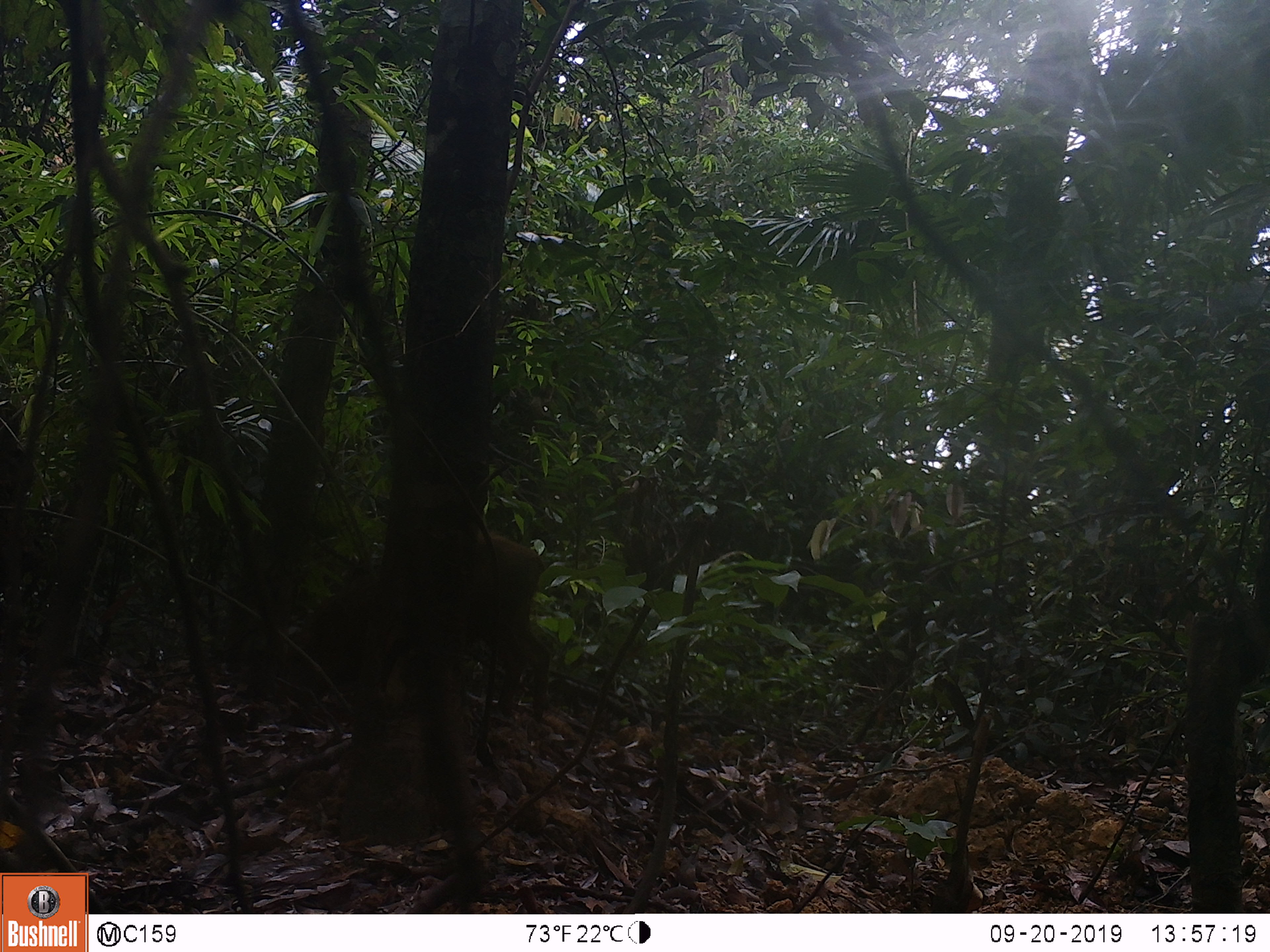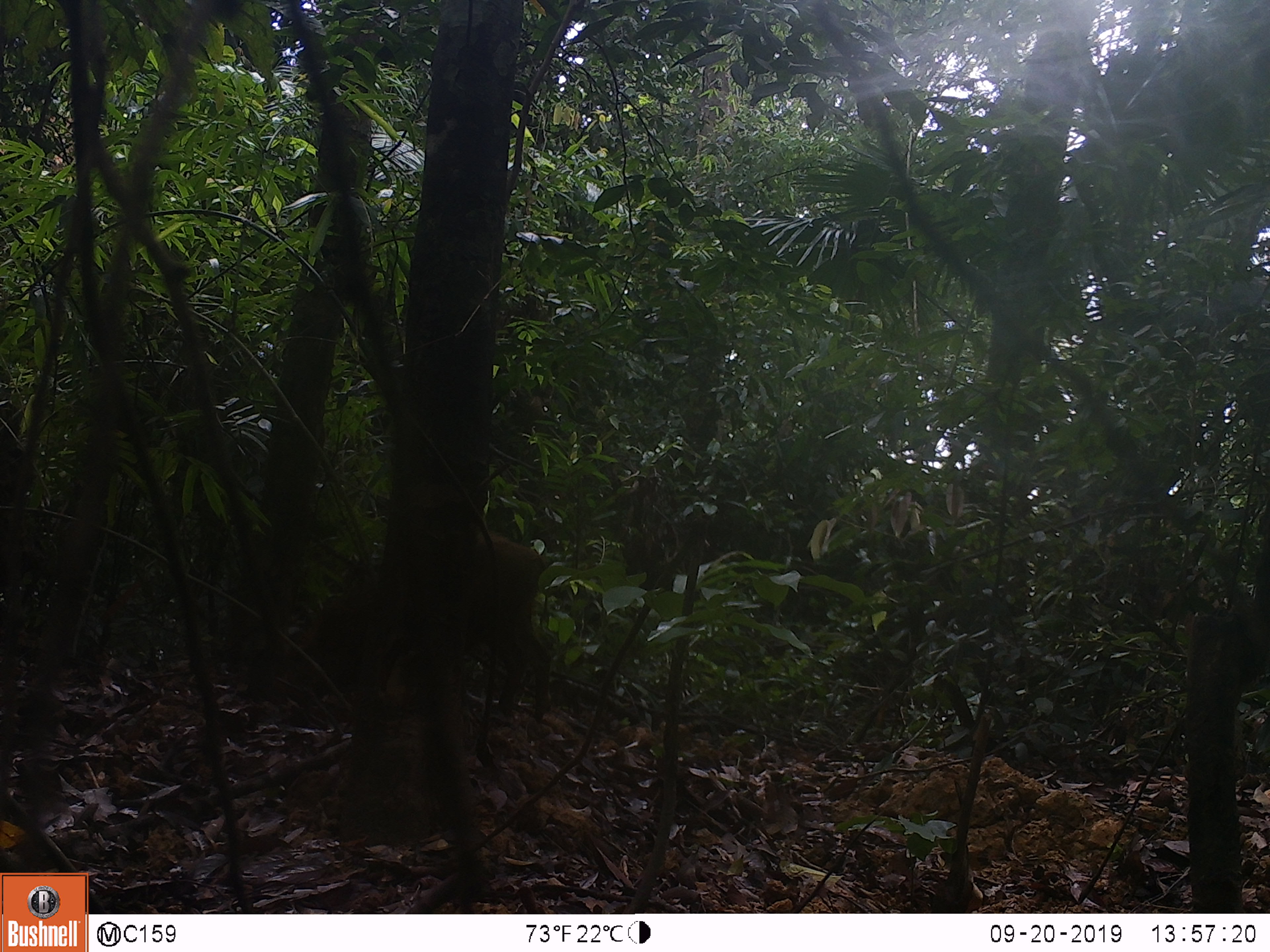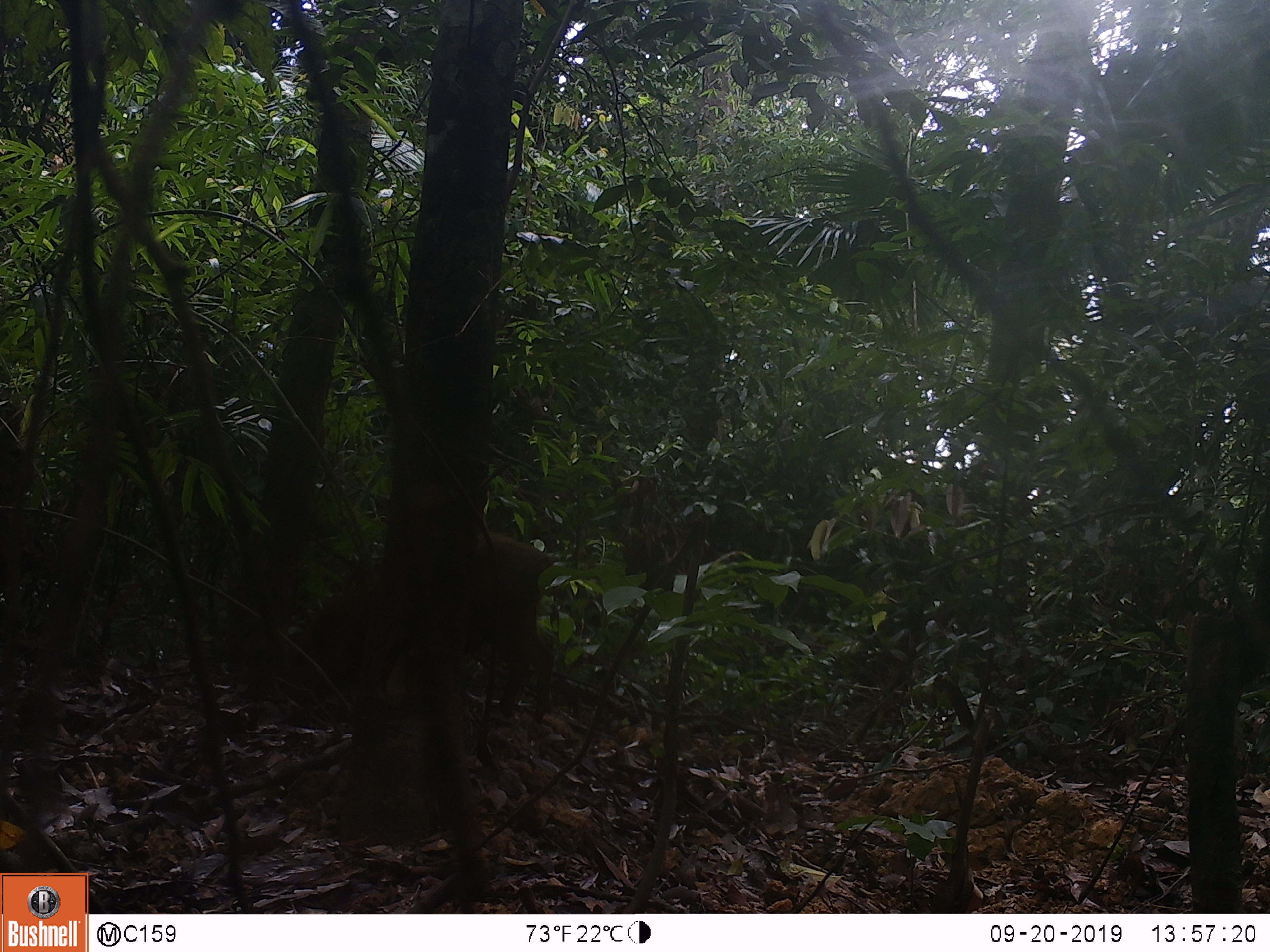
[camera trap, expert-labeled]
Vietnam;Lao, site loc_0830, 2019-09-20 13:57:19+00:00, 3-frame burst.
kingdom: Animalia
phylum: Chordata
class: Mammalia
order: Artiodactyla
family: Suidae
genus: Sus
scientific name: Sus scrofa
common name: eurasian wild pig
Eurasian wild pig (Sus scrofa). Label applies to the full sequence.